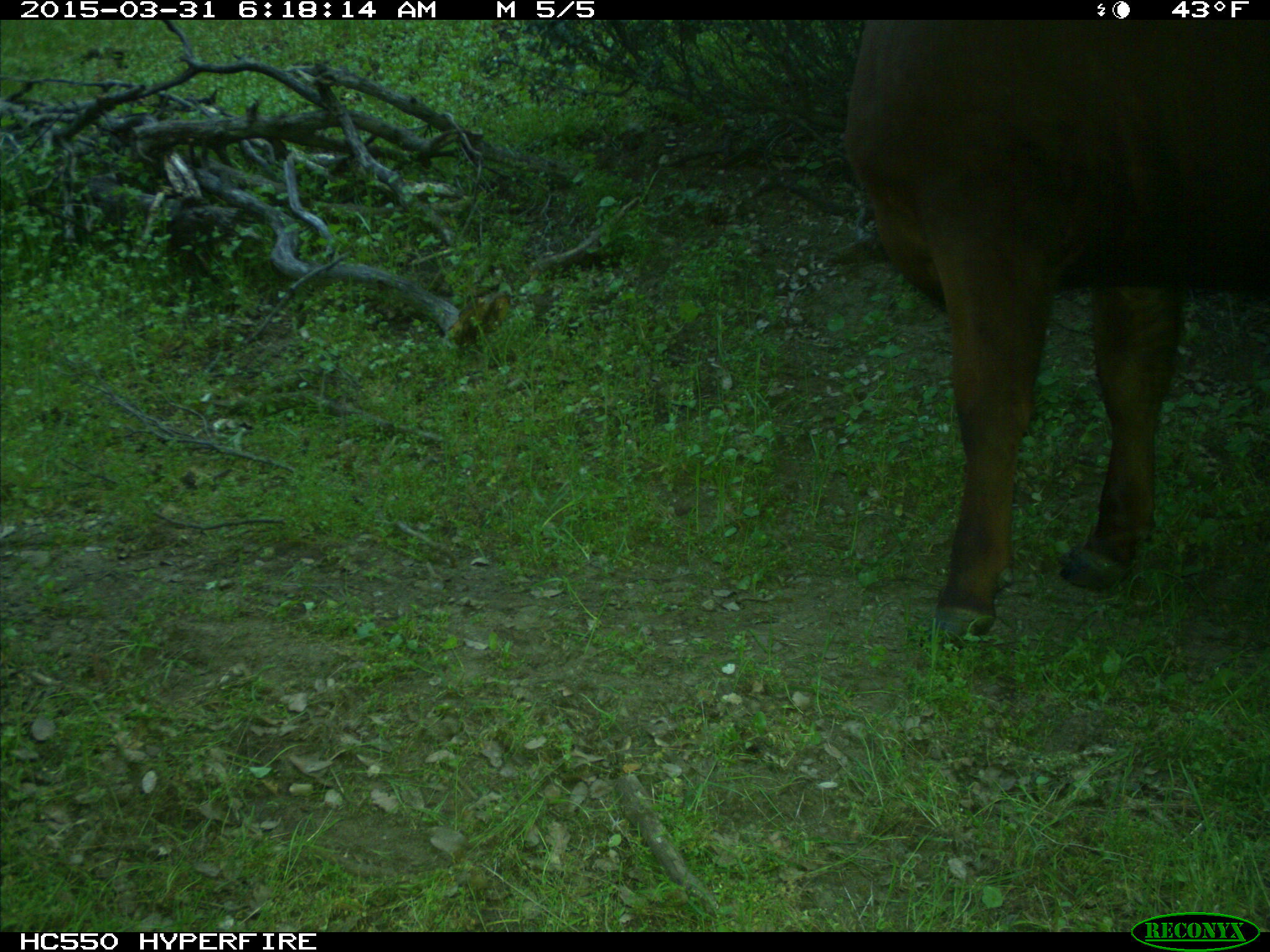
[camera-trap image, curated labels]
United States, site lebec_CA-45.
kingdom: Animalia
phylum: Chordata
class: Mammalia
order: Artiodactyla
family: Bovidae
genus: Bos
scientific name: Bos taurus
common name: domestic cow